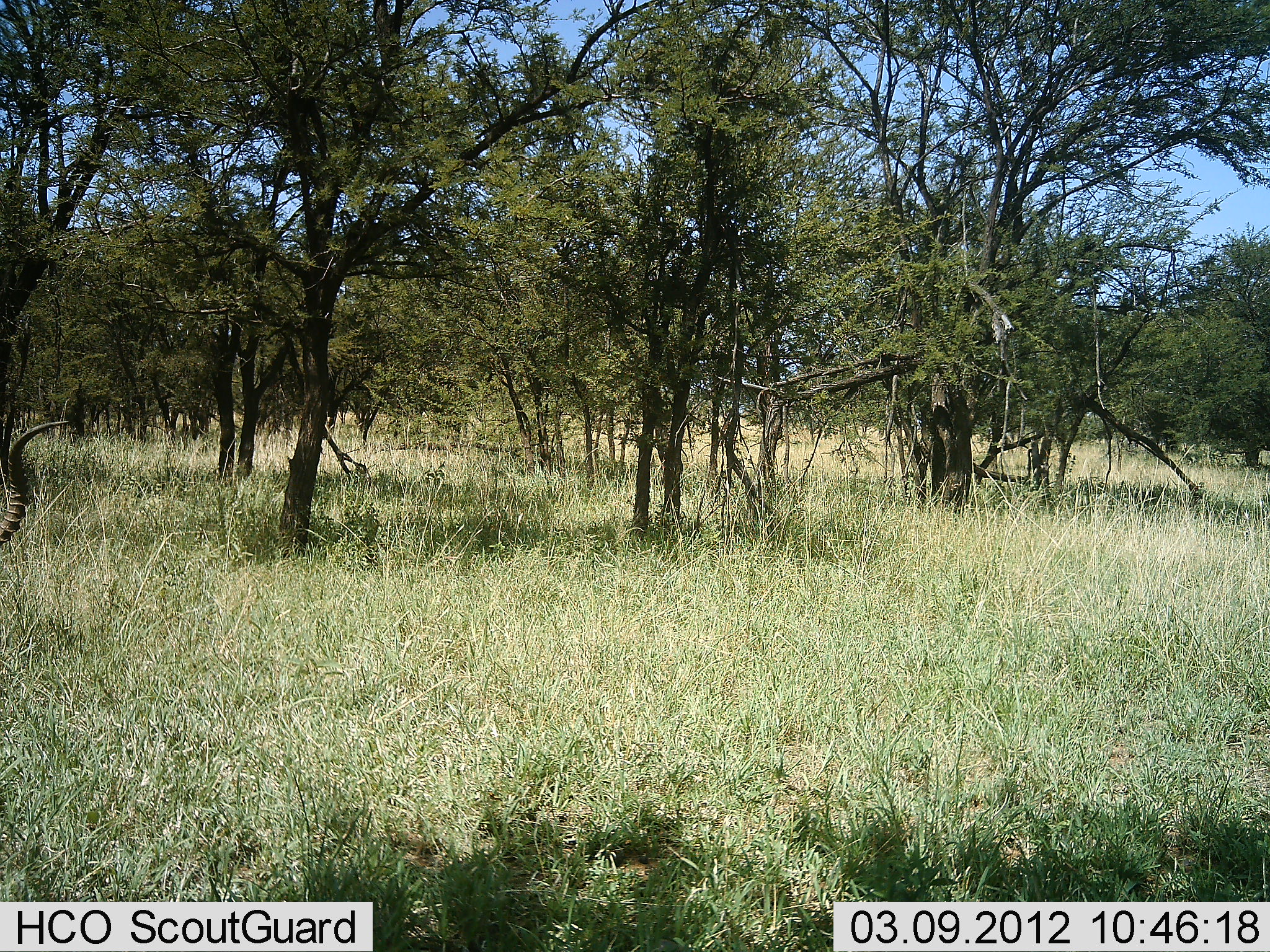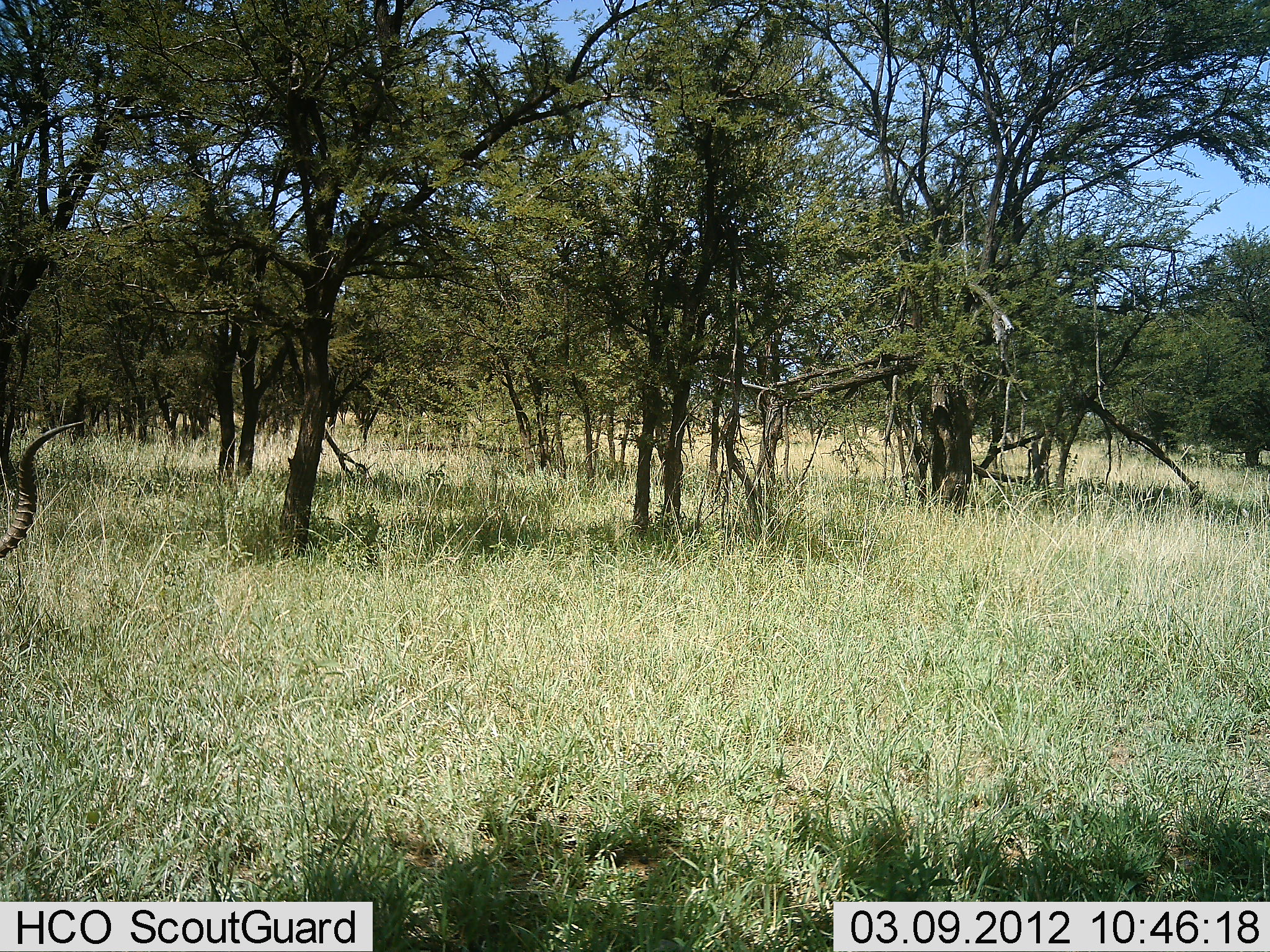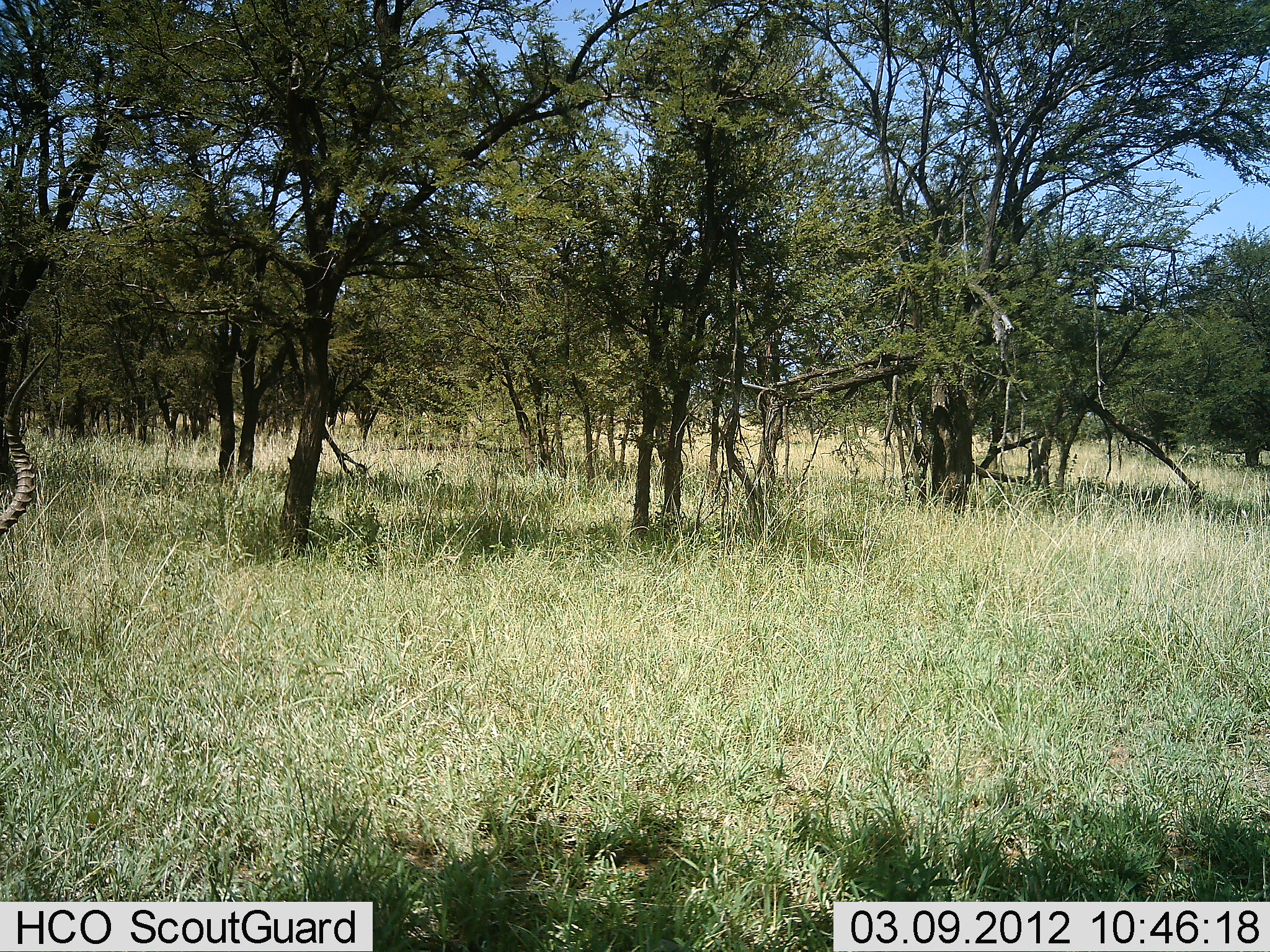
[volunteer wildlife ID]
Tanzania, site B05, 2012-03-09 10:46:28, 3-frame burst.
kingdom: Animalia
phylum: Chordata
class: Mammalia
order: Artiodactyla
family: Bovidae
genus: Aepyceros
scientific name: Aepyceros melampus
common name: impala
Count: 1.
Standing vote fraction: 31%.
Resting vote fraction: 12%.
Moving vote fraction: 0%.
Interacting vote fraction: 0%.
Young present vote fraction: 0%.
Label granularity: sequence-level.